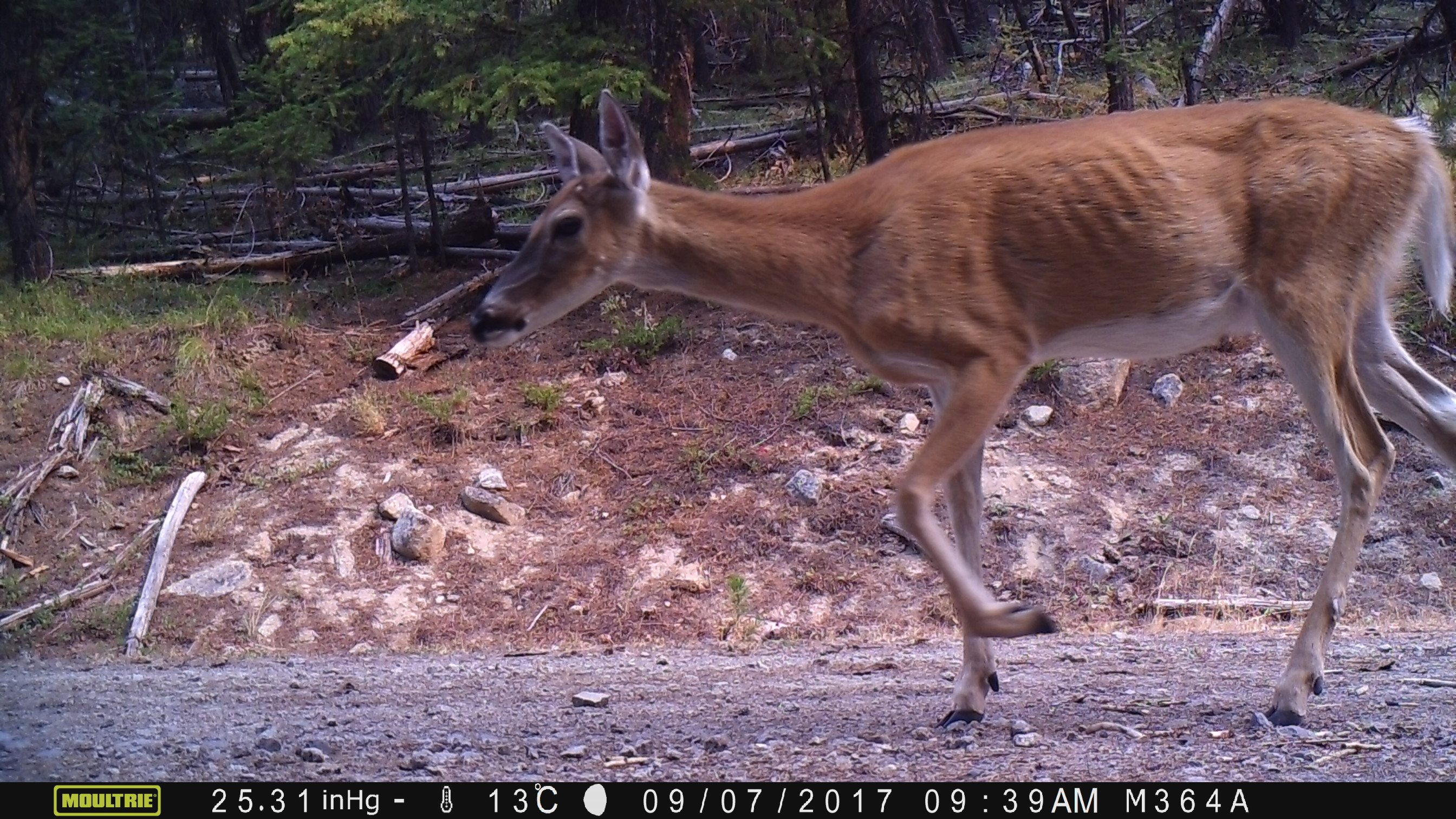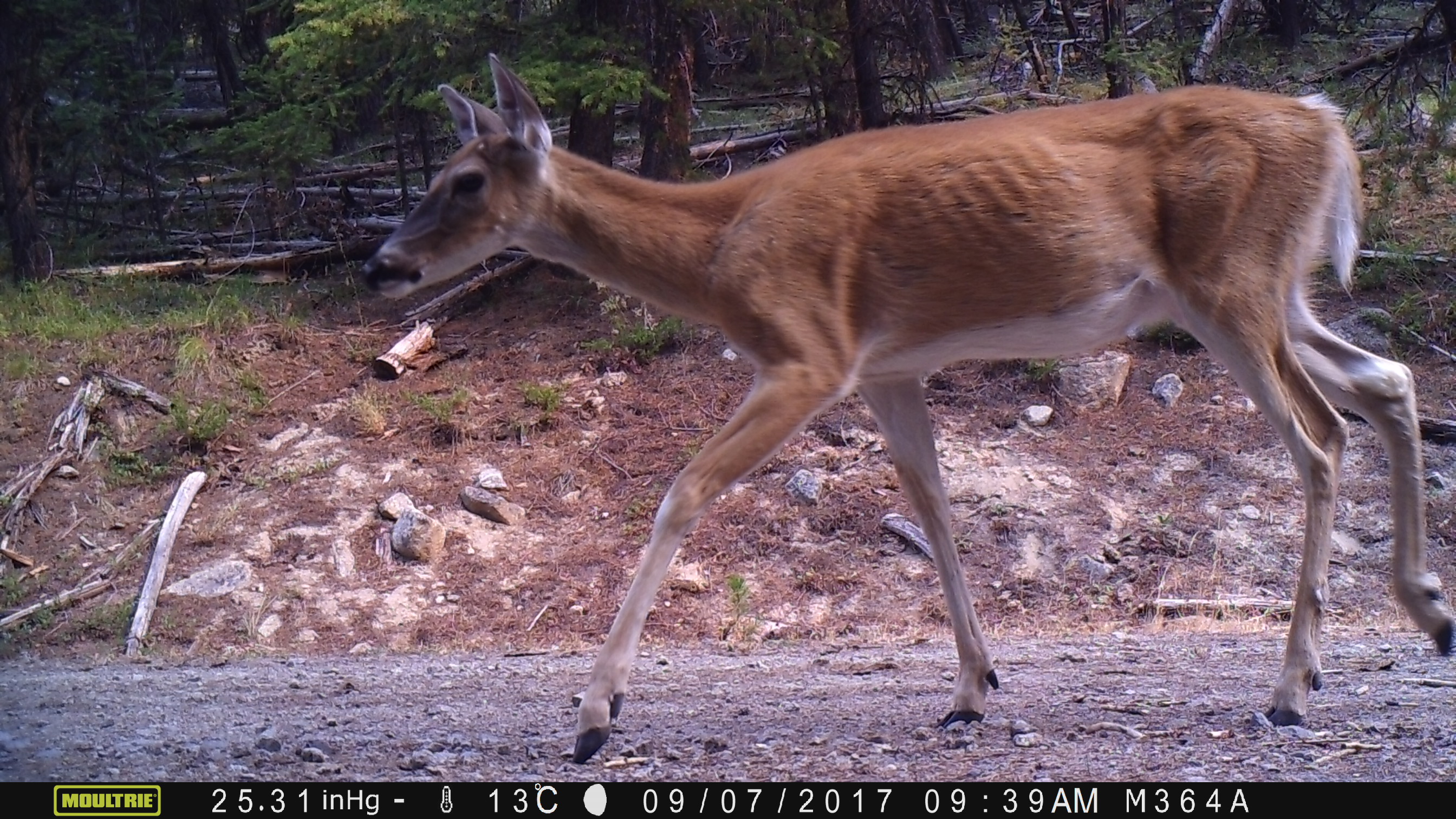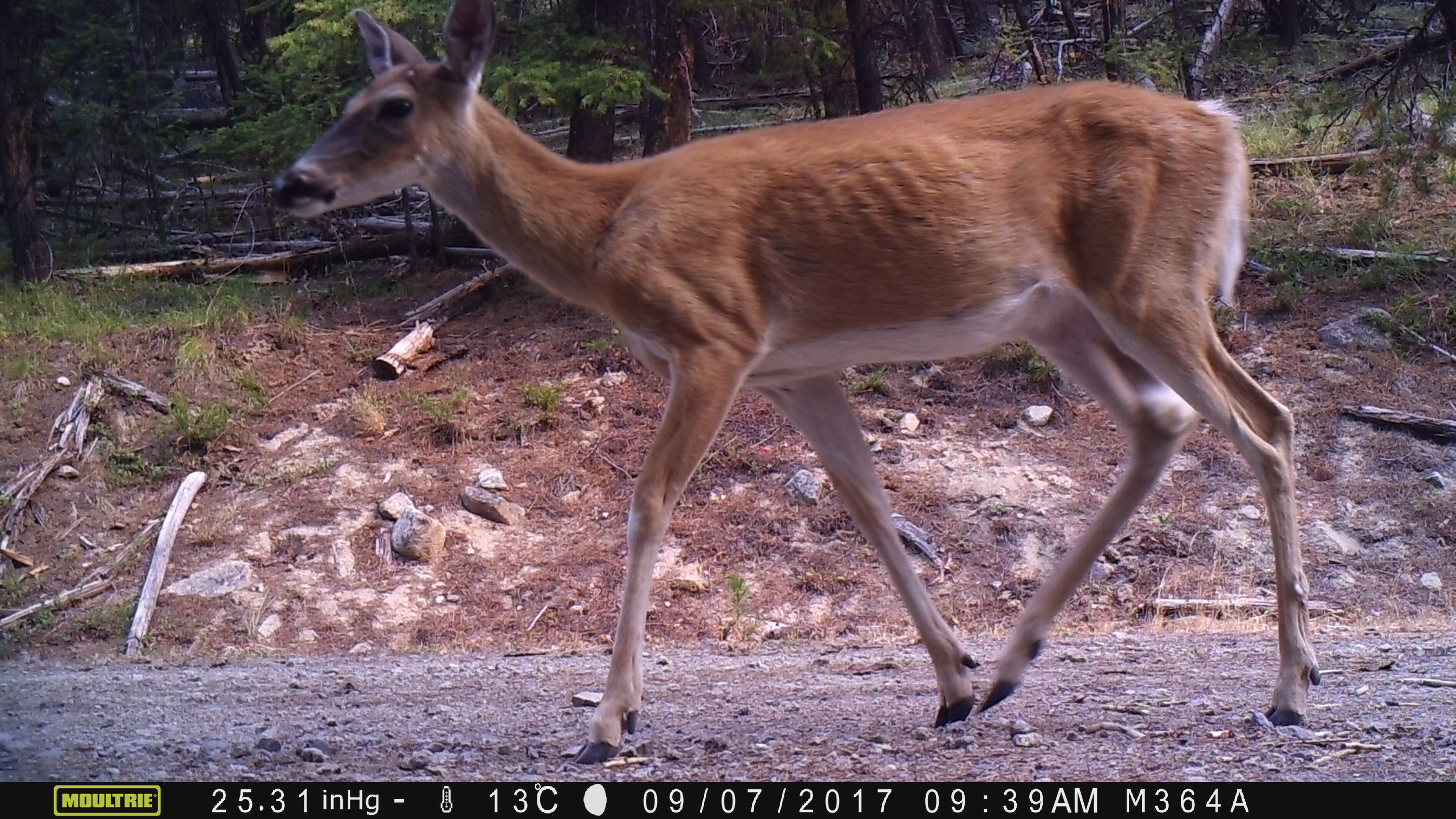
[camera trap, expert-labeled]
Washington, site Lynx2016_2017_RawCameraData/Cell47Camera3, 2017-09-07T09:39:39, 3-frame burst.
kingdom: Animalia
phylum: Chordata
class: Mammalia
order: Artiodactyla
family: Cervidae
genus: Odocoileus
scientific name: Odocoileus virginianus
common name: white-tailed deer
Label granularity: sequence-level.